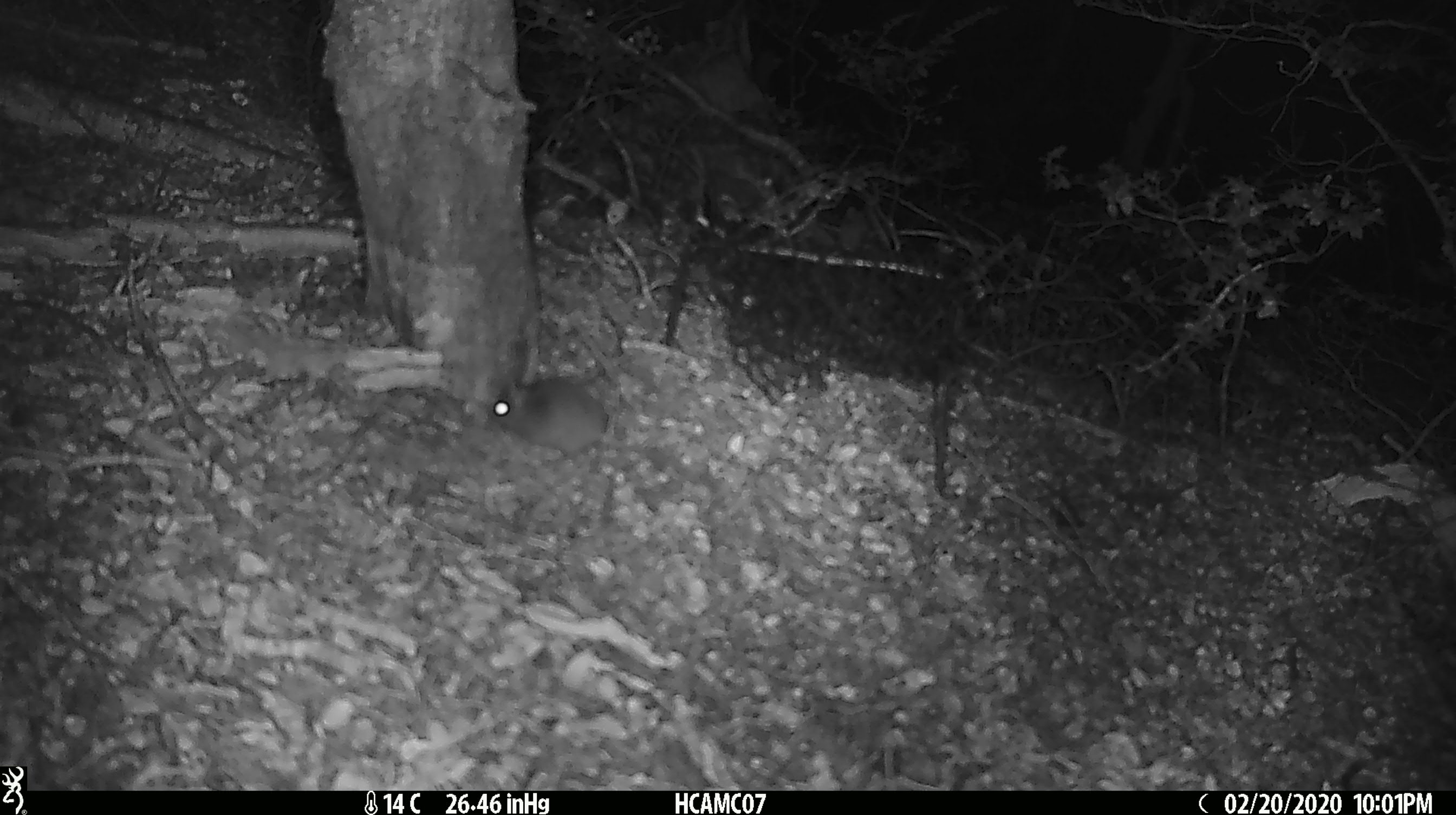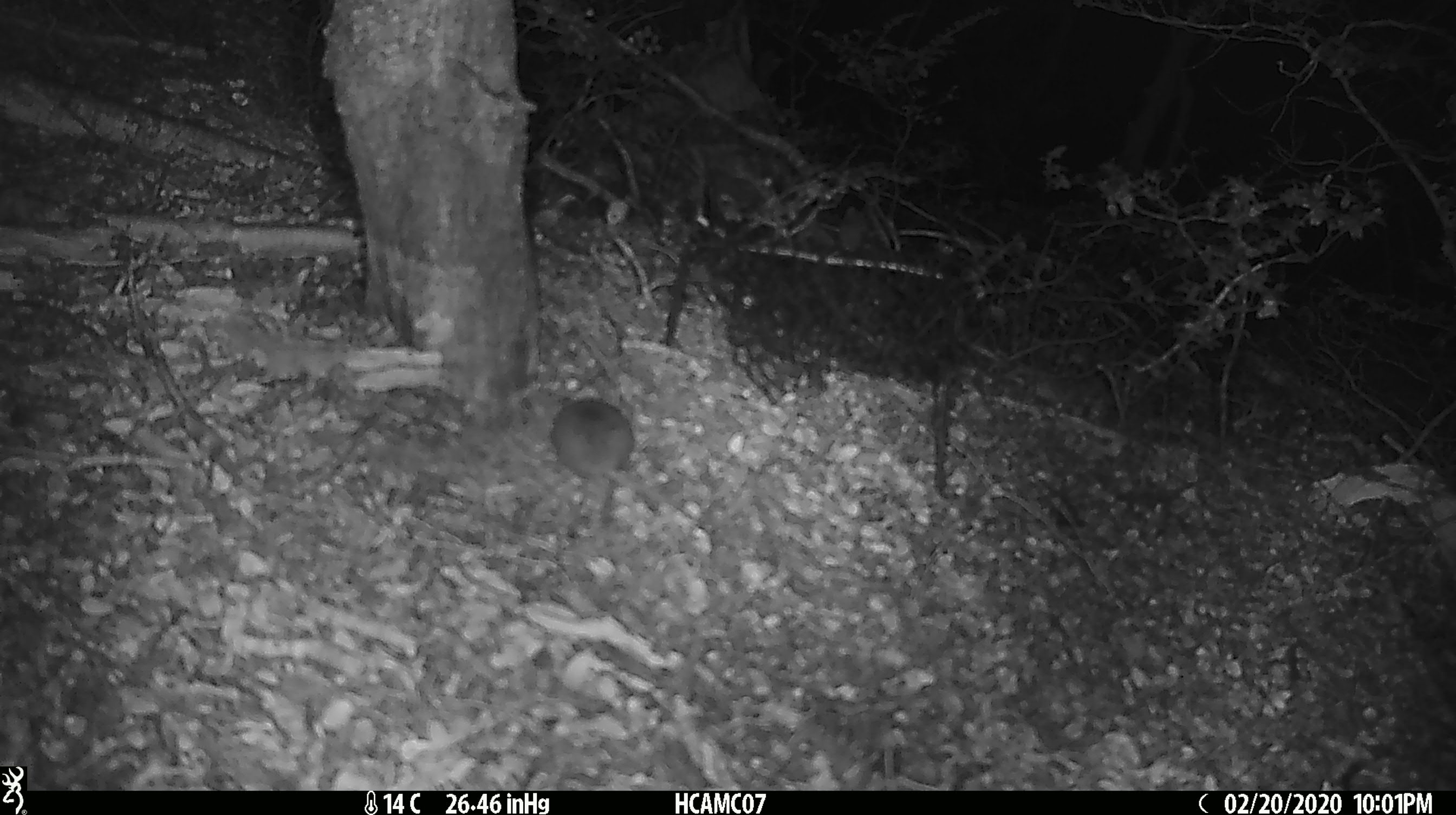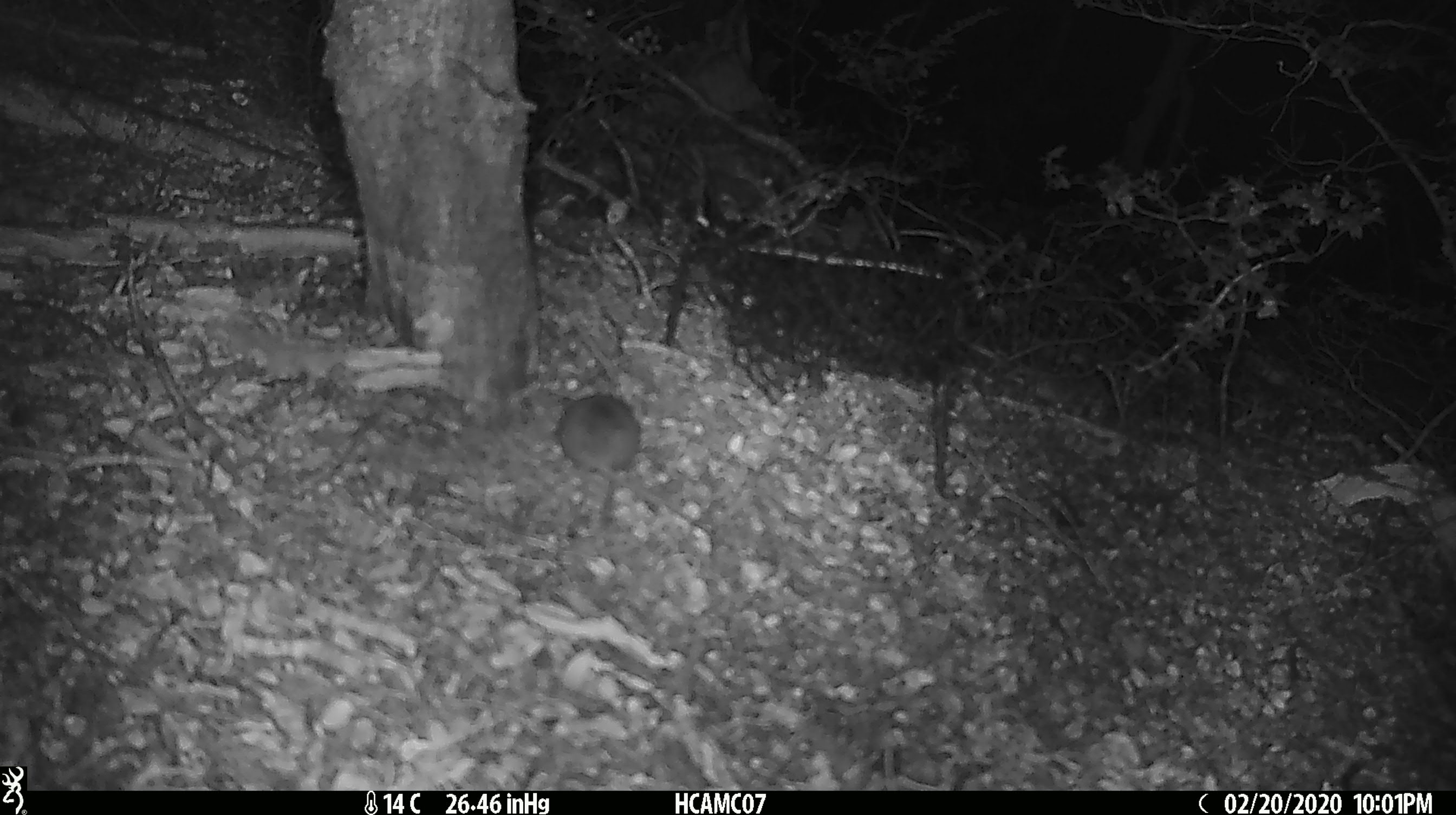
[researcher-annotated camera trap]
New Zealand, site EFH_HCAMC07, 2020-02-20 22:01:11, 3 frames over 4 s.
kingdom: Animalia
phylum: Chordata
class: Mammalia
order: Rodentia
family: Muridae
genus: Mus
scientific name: Mus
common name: mouse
Mouse (Mus).